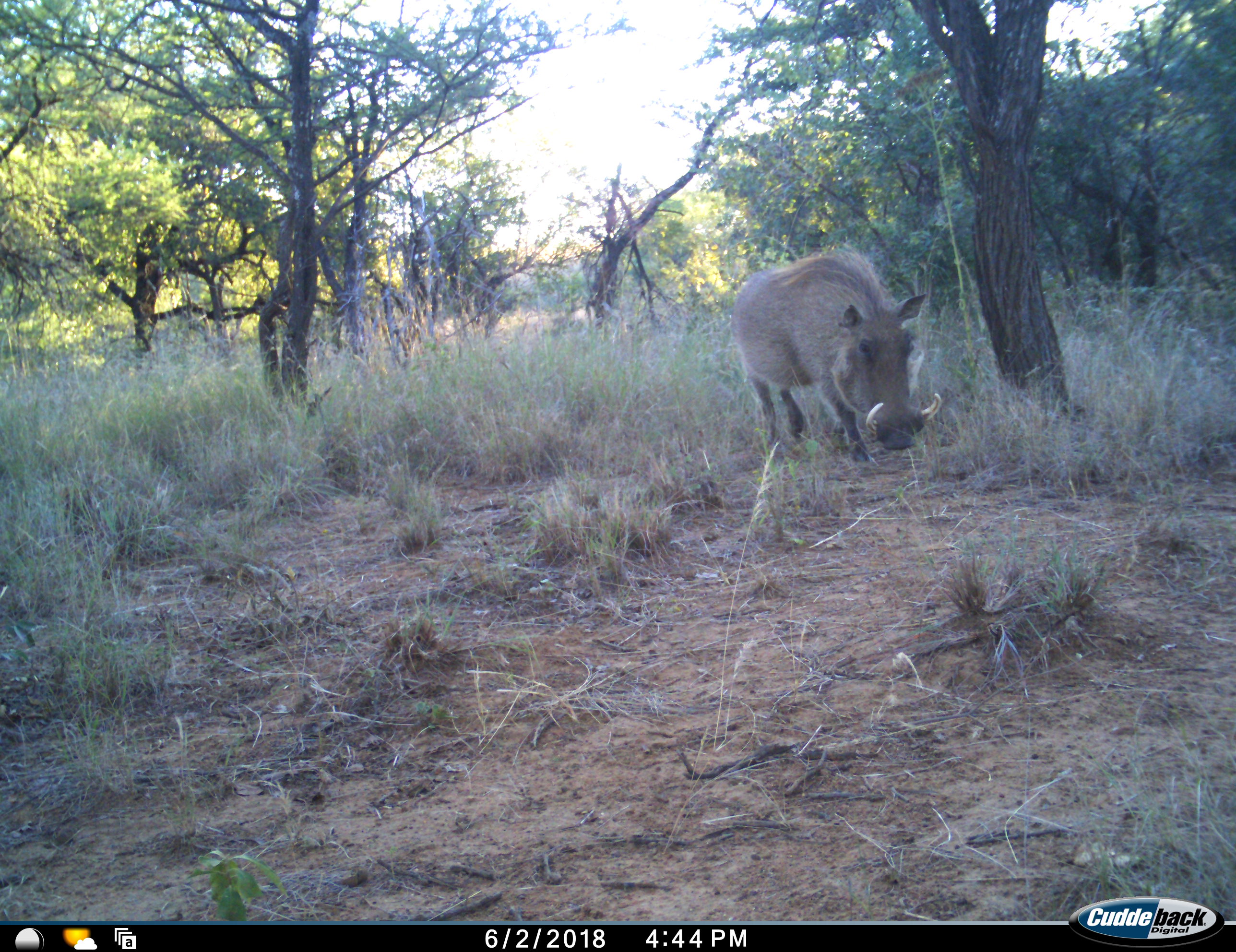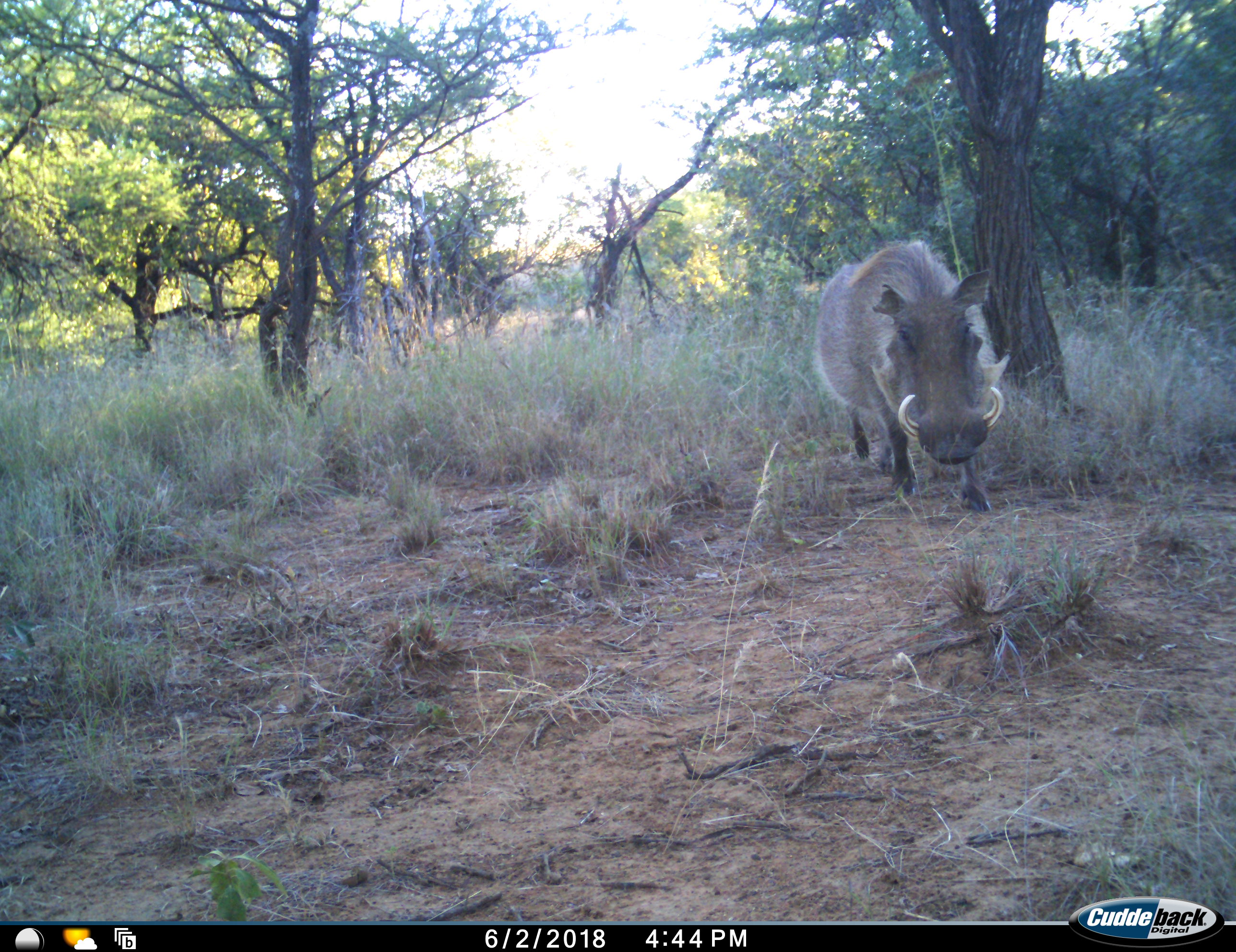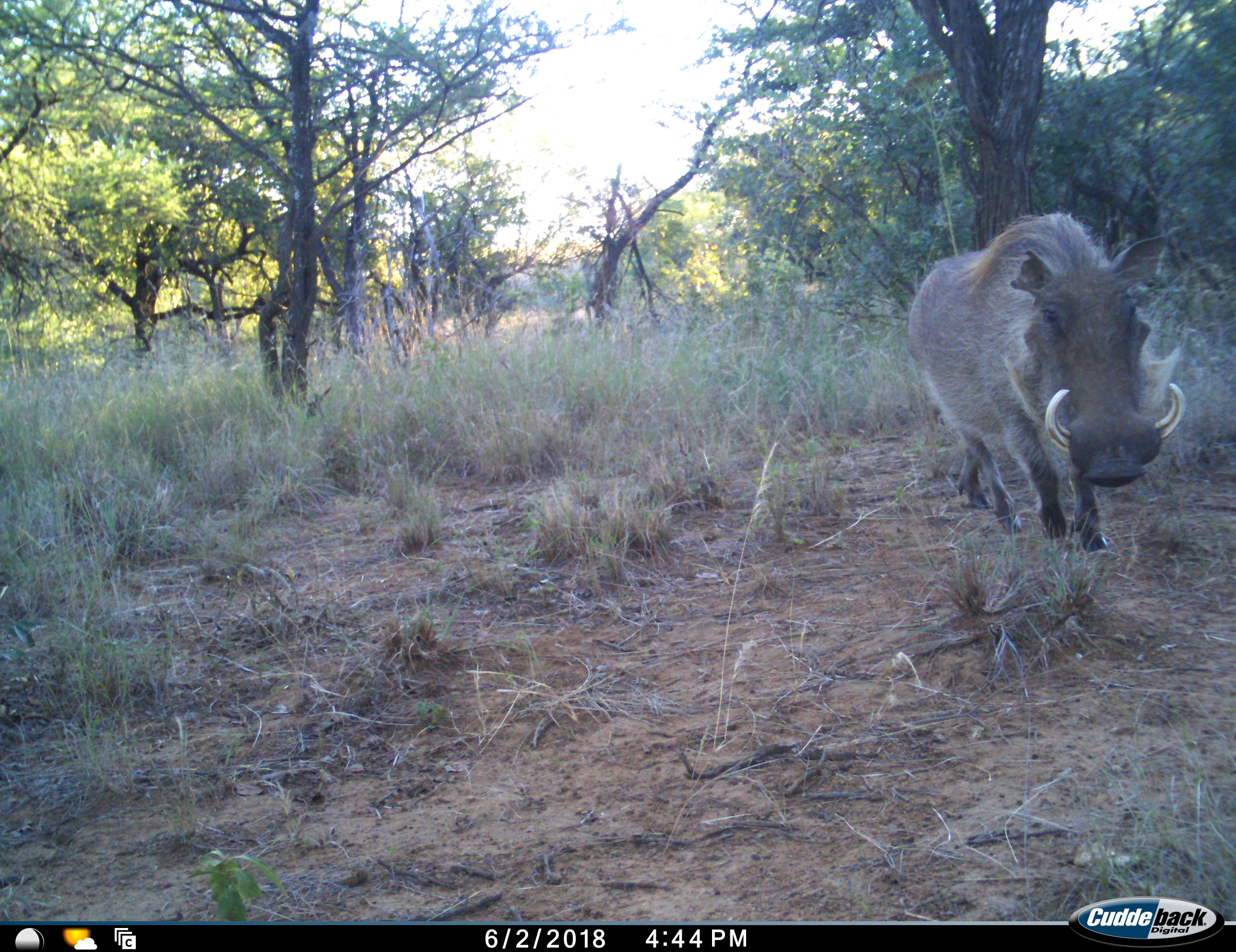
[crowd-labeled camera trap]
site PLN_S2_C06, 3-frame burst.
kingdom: Animalia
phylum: Chordata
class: Mammalia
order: Artiodactyla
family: Suidae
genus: Phacochoerus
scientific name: Phacochoerus africanus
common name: warthog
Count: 1.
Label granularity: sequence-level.